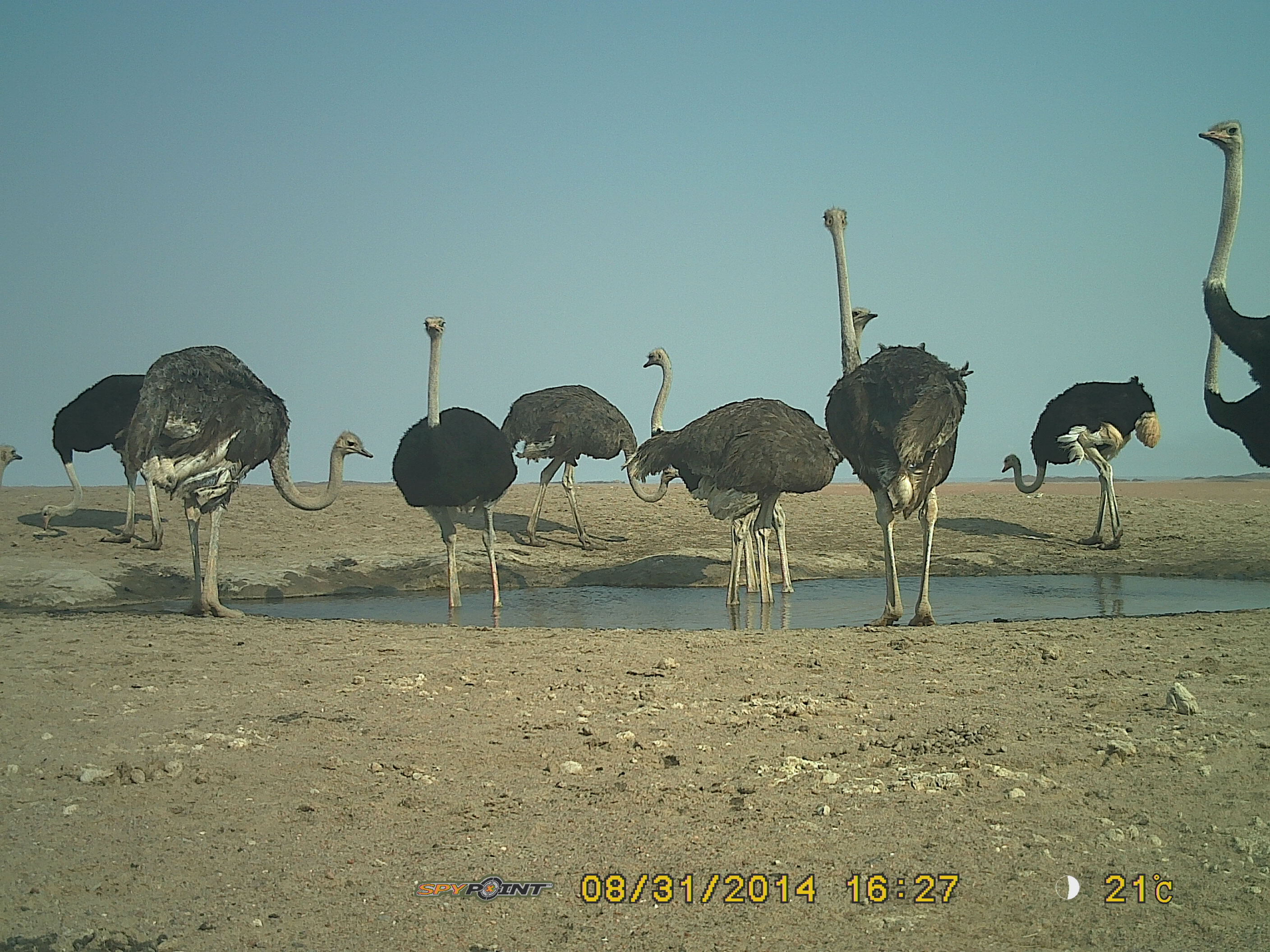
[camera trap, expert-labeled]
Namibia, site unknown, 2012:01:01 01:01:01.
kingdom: Animalia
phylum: Chordata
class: Aves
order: Struthioniformes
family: Struthionidae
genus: Struthio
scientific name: Struthio camelus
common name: common ostrich